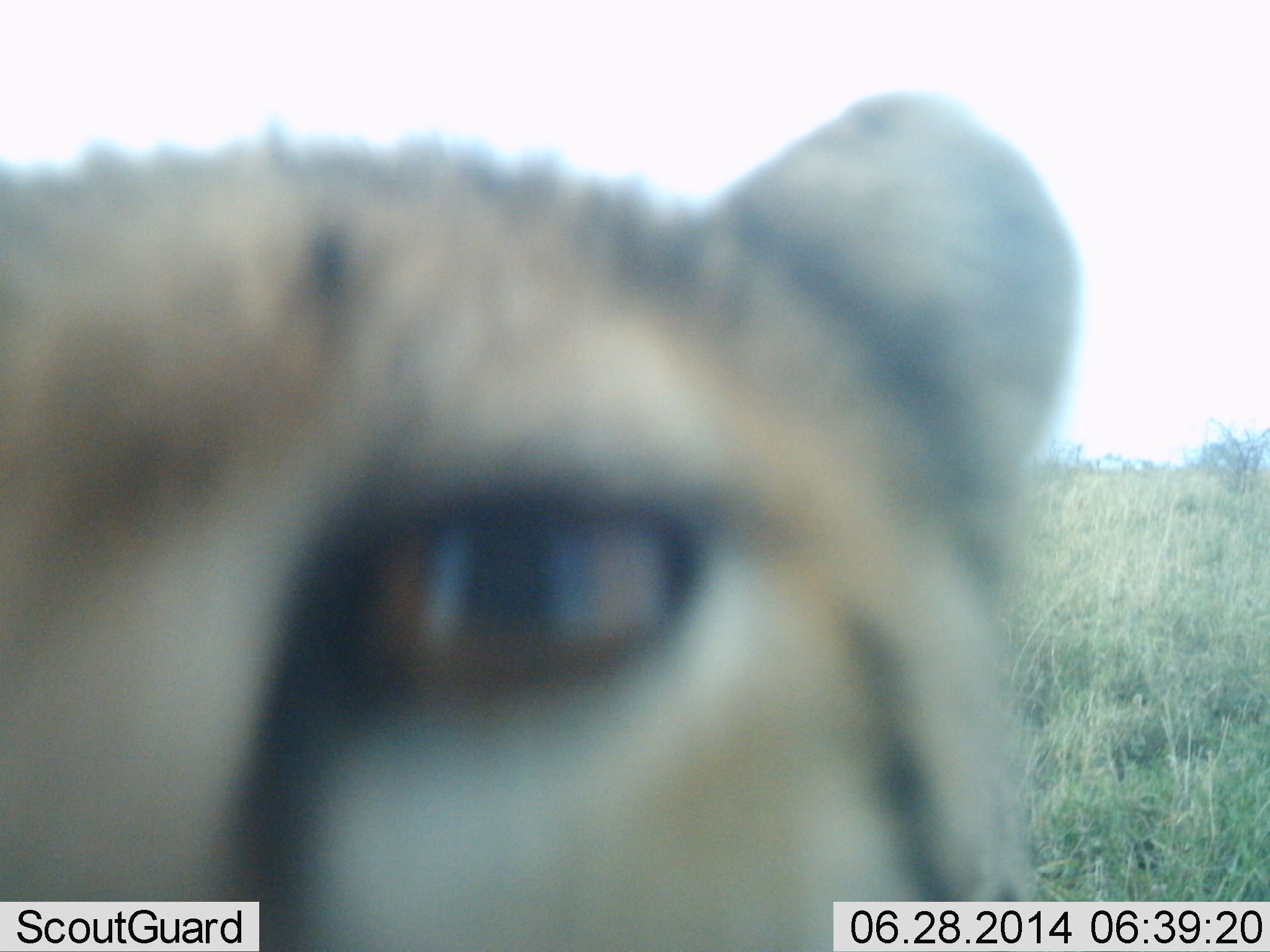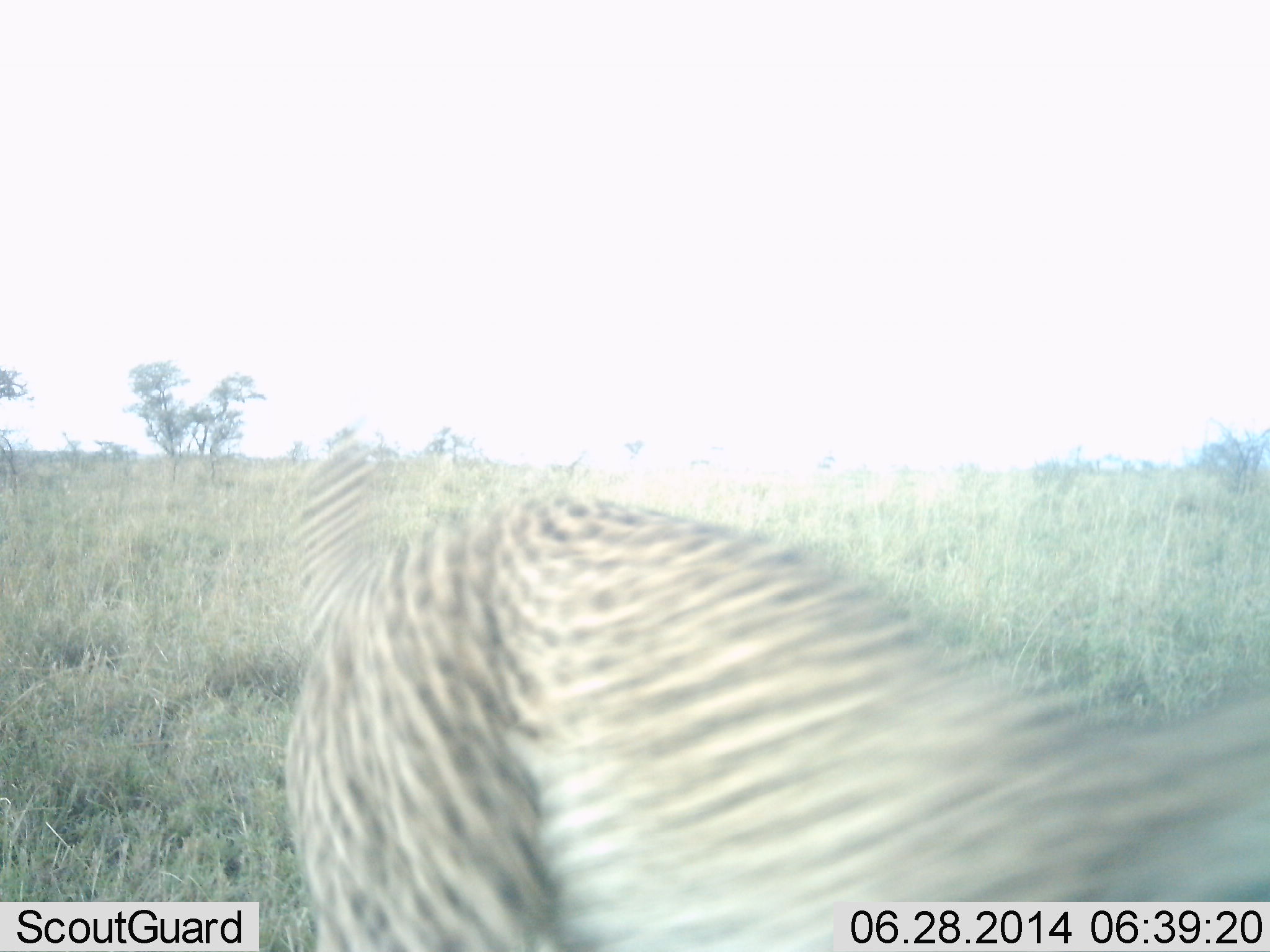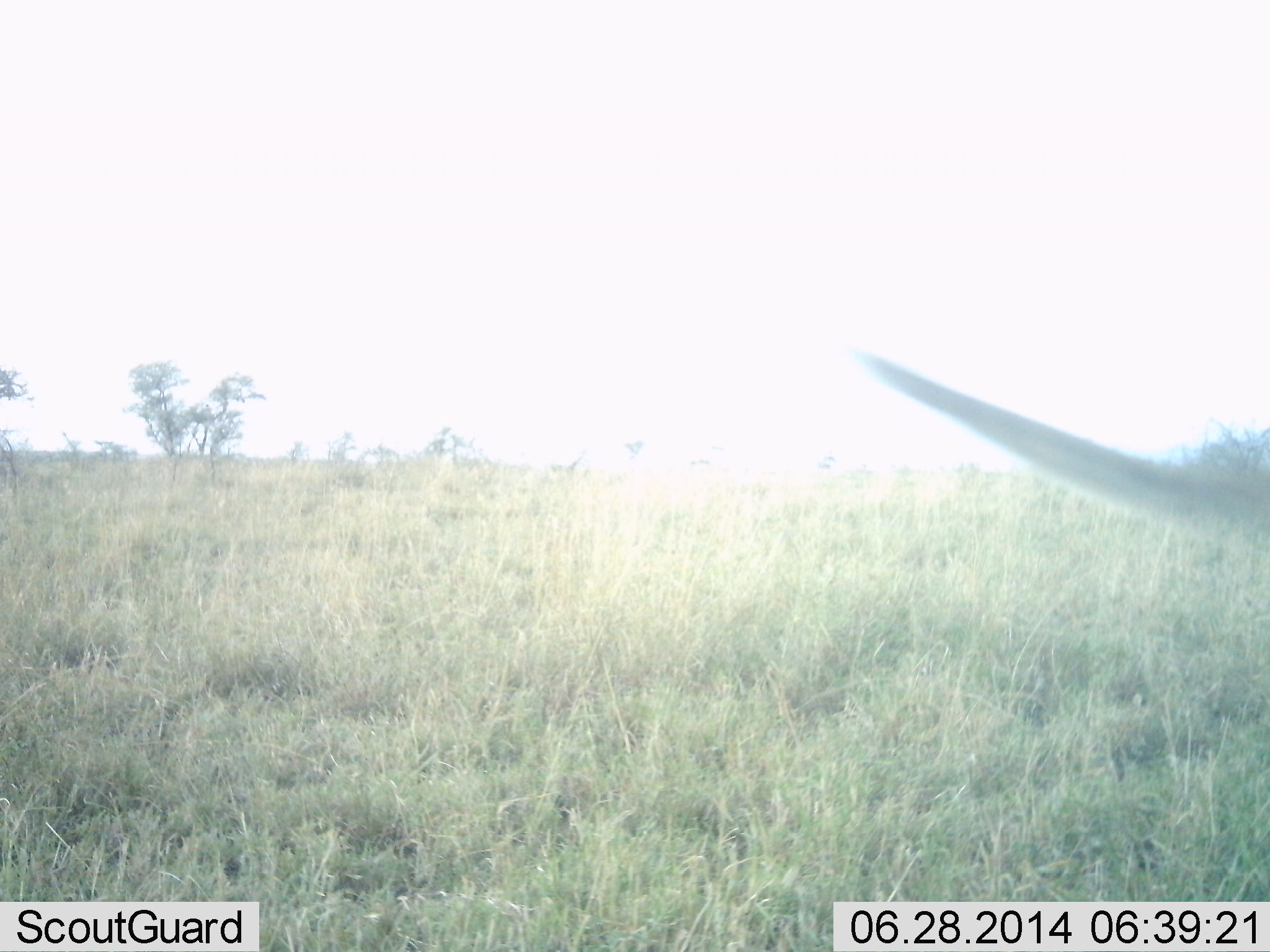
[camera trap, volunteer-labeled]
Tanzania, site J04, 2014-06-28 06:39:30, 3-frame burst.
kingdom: Animalia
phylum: Chordata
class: Mammalia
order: Carnivora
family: Felidae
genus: Acinonyx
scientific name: Acinonyx jubatus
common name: cheetah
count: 1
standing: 20%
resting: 0%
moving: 80%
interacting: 40%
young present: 0%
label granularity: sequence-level